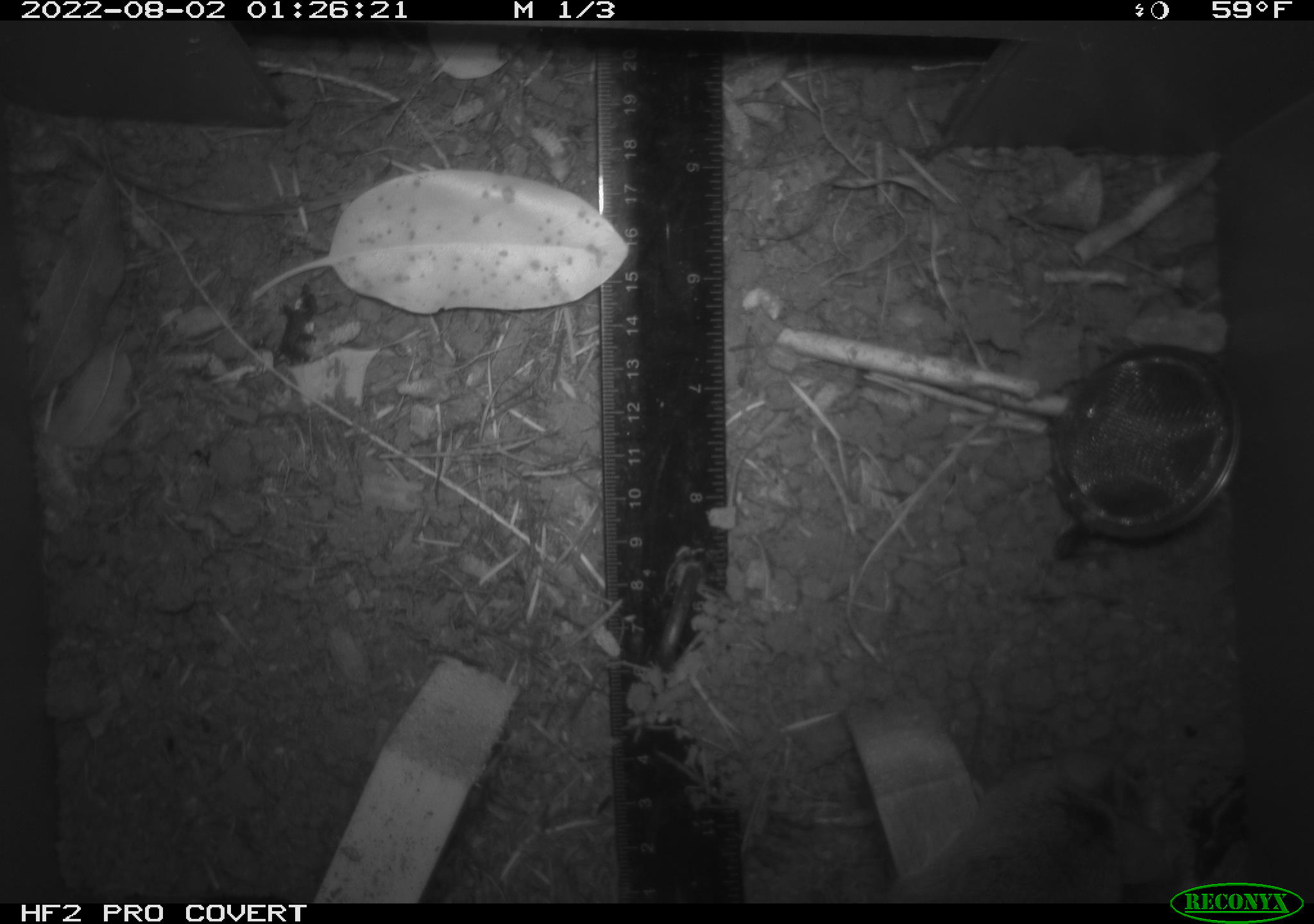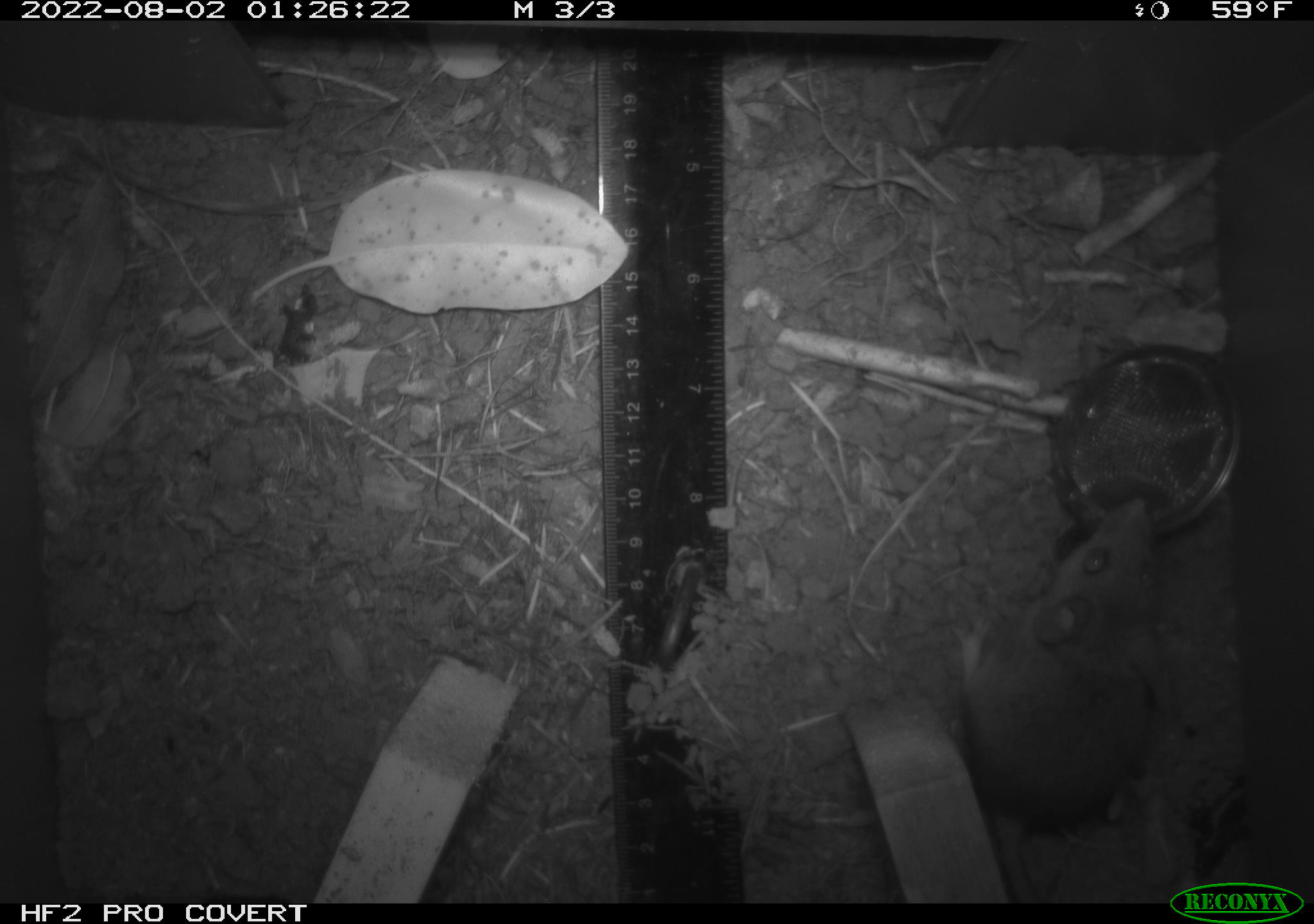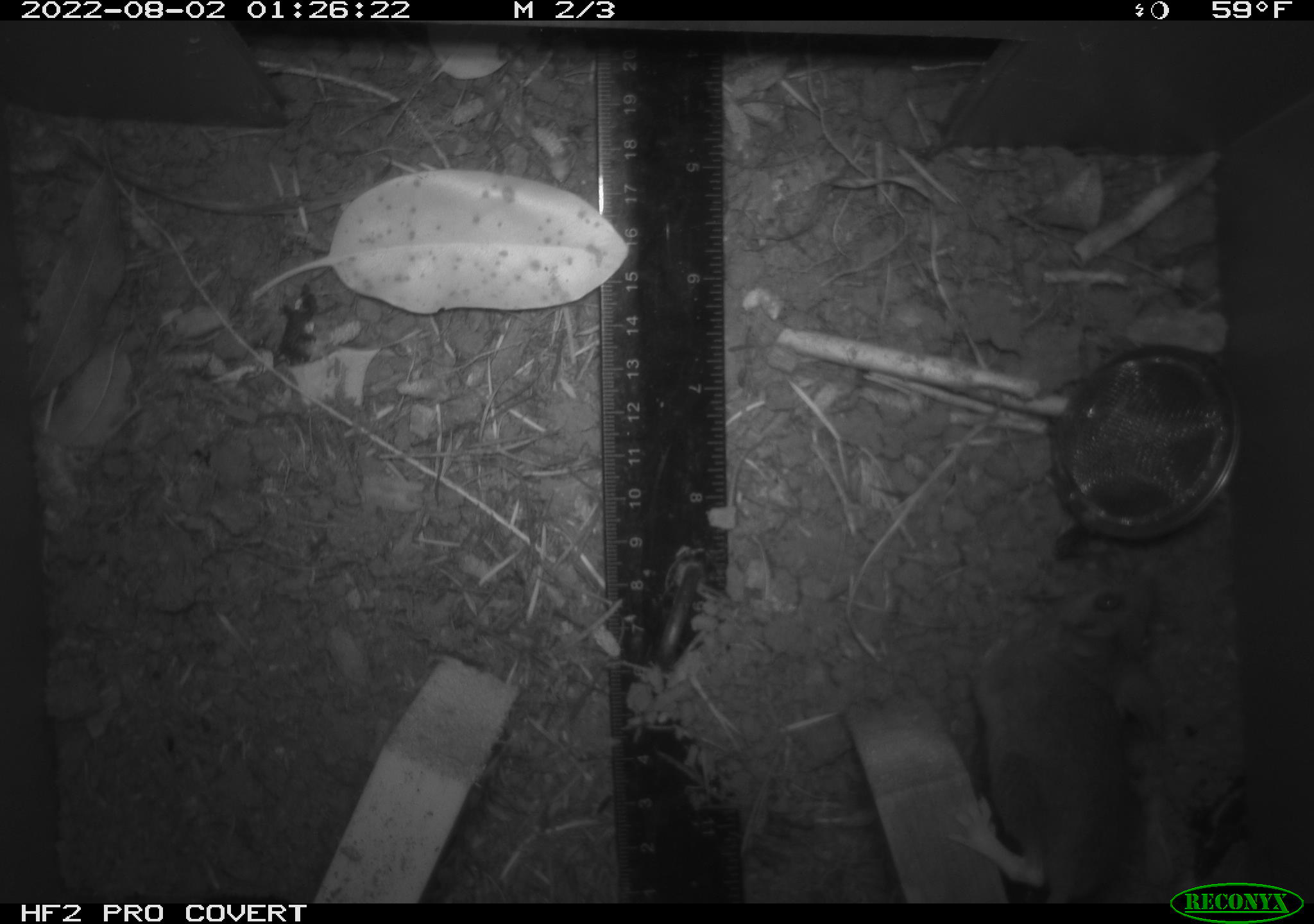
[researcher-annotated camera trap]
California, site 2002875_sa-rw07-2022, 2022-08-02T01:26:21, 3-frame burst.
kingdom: Animalia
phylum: Chordata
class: Mammalia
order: Rodentia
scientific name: Rodentia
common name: mouse species